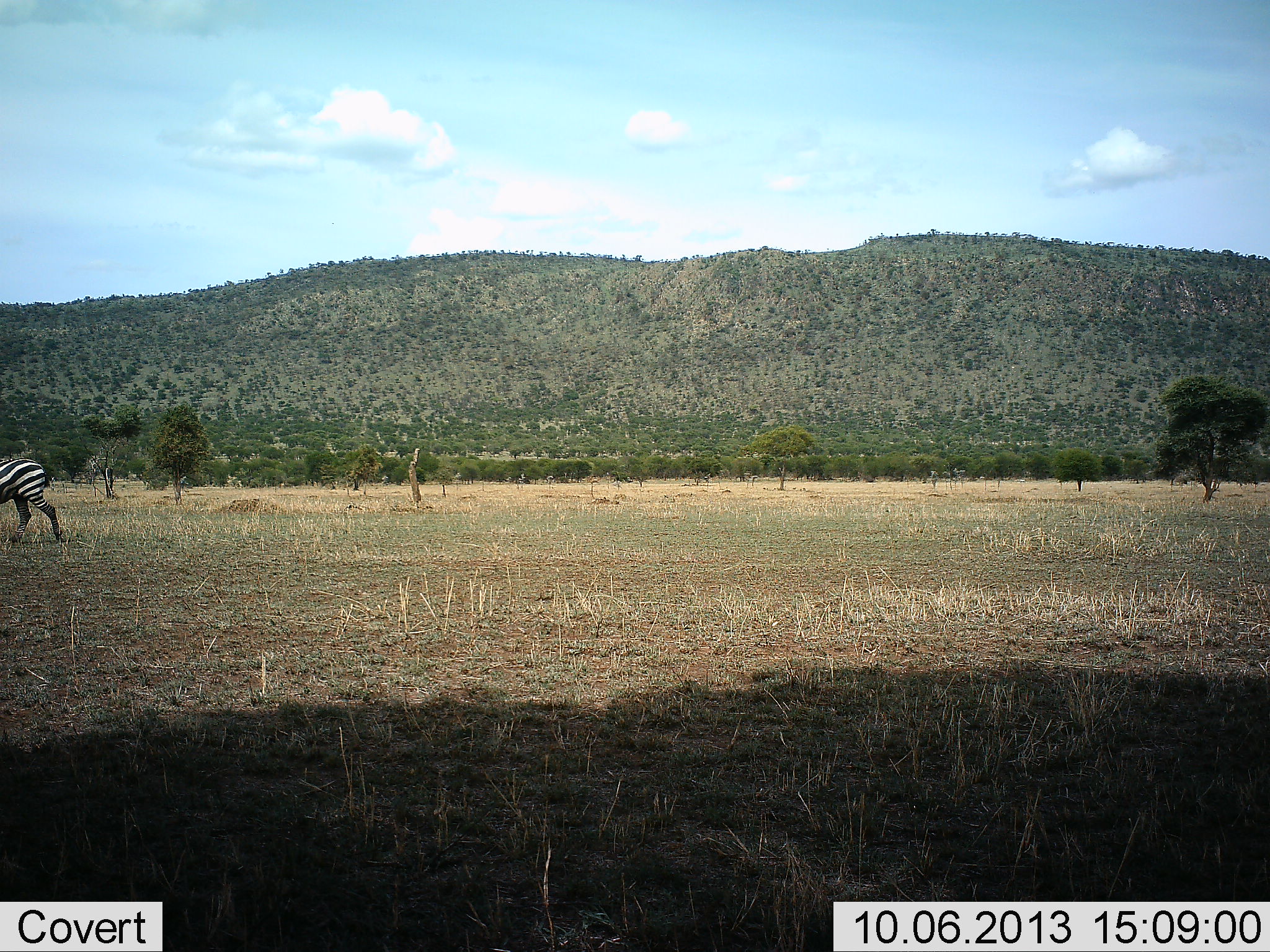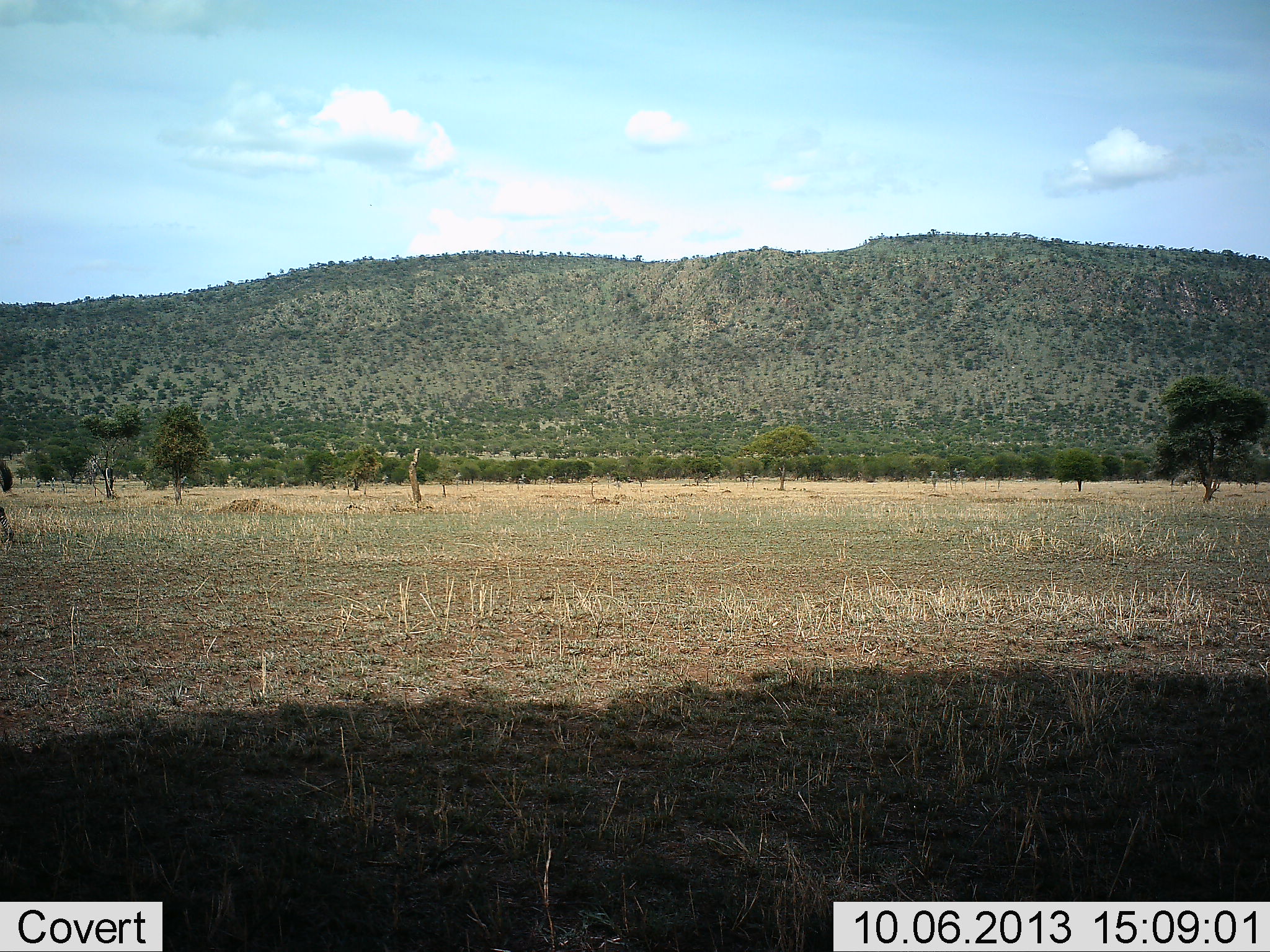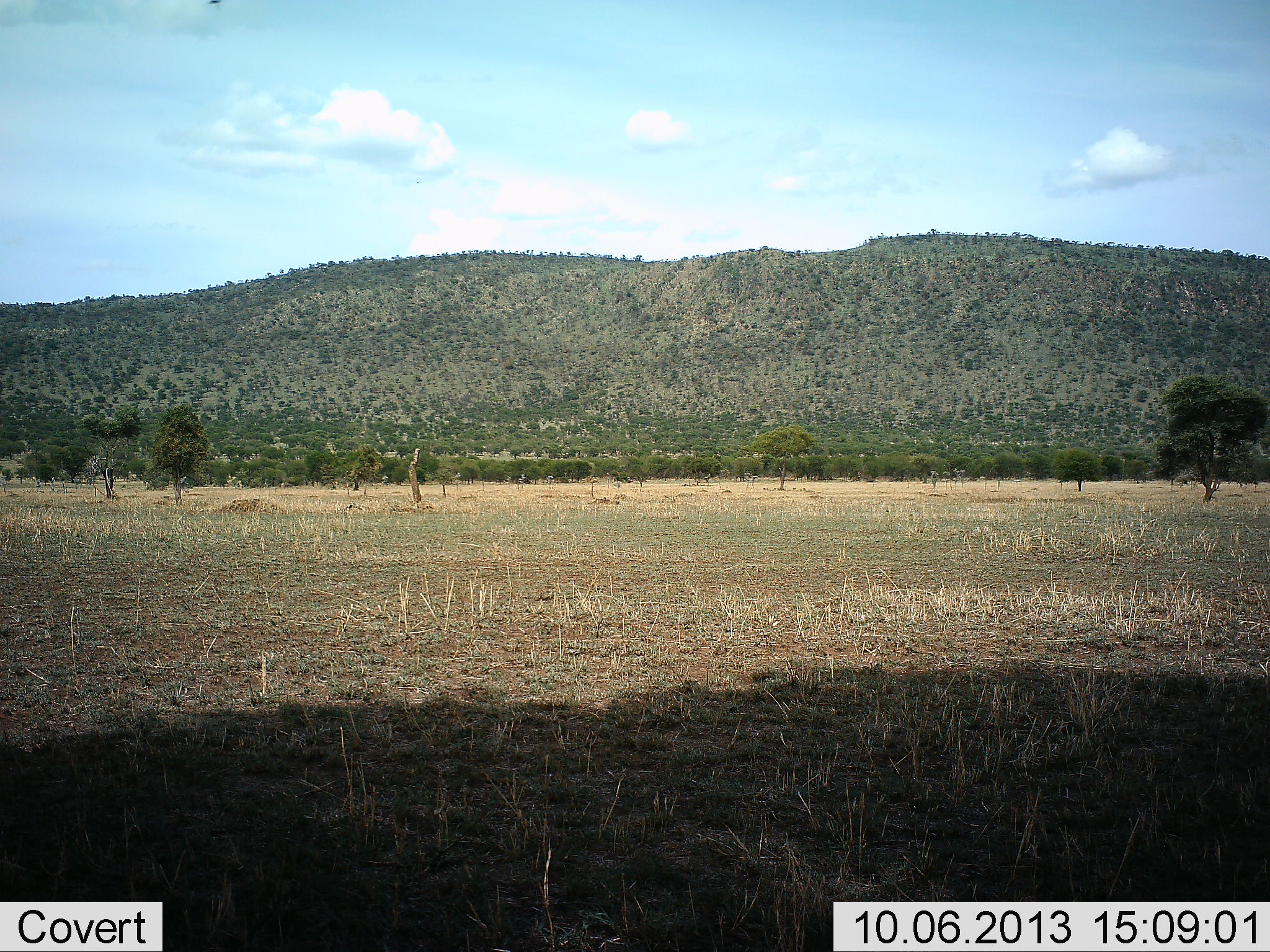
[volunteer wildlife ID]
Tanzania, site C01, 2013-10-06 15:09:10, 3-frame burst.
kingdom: Animalia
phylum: Chordata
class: Mammalia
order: Perissodactyla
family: Equidae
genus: Equus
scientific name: Equus quagga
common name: plains zebra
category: zebra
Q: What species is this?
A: Zebra (plains zebra) (Equus quagga).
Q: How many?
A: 1.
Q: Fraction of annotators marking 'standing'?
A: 4%.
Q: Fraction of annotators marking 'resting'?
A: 0%.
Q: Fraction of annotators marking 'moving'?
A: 96%.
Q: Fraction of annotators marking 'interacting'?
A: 0%.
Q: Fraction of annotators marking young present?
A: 0%.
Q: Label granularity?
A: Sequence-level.